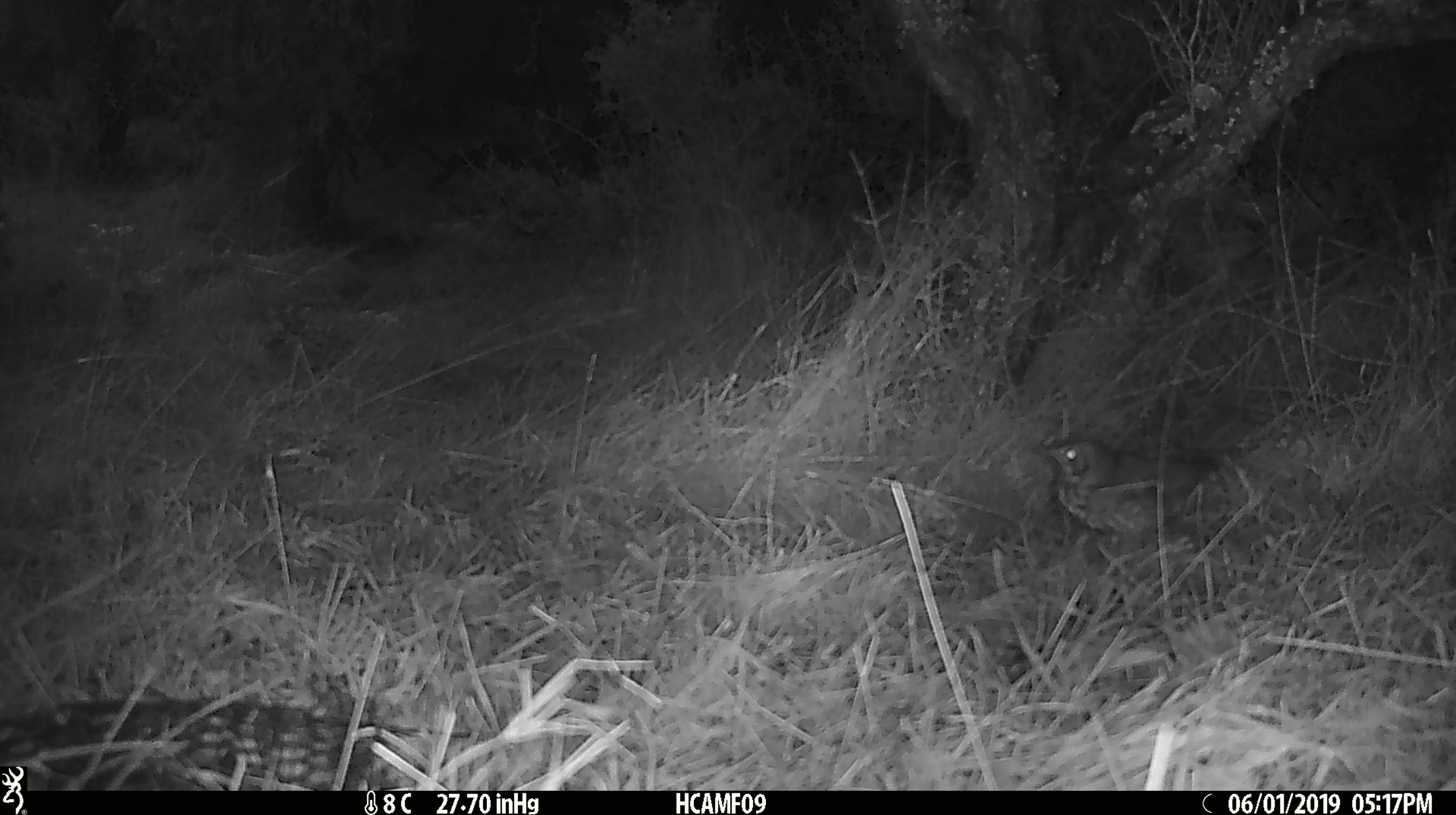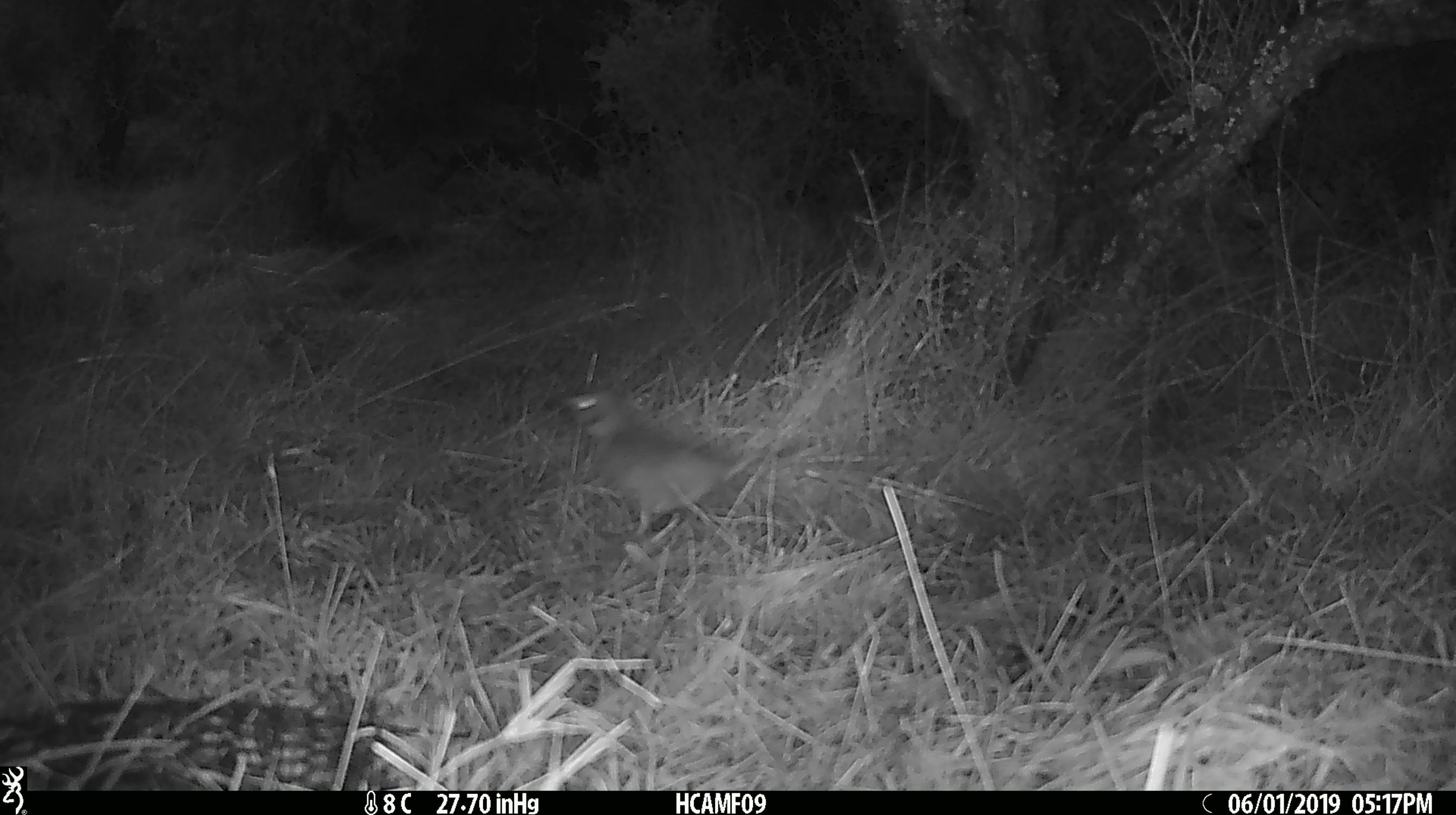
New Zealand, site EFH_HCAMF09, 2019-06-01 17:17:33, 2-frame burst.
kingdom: Animalia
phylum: Chordata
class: Aves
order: Passeriformes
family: Turdidae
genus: Turdus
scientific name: Turdus philomelos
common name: song thrush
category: thrush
Thrush (song thrush) (Turdus philomelos).